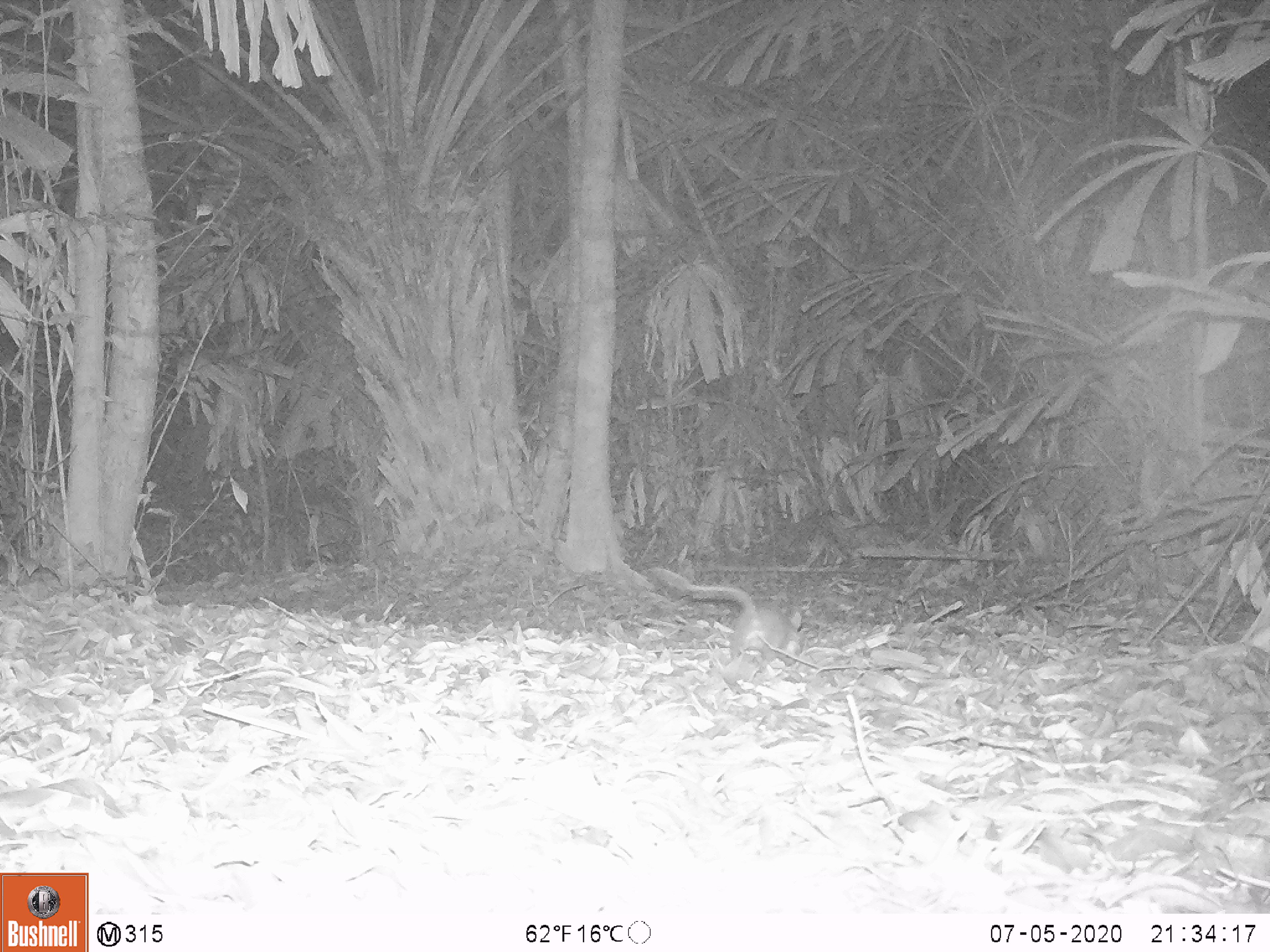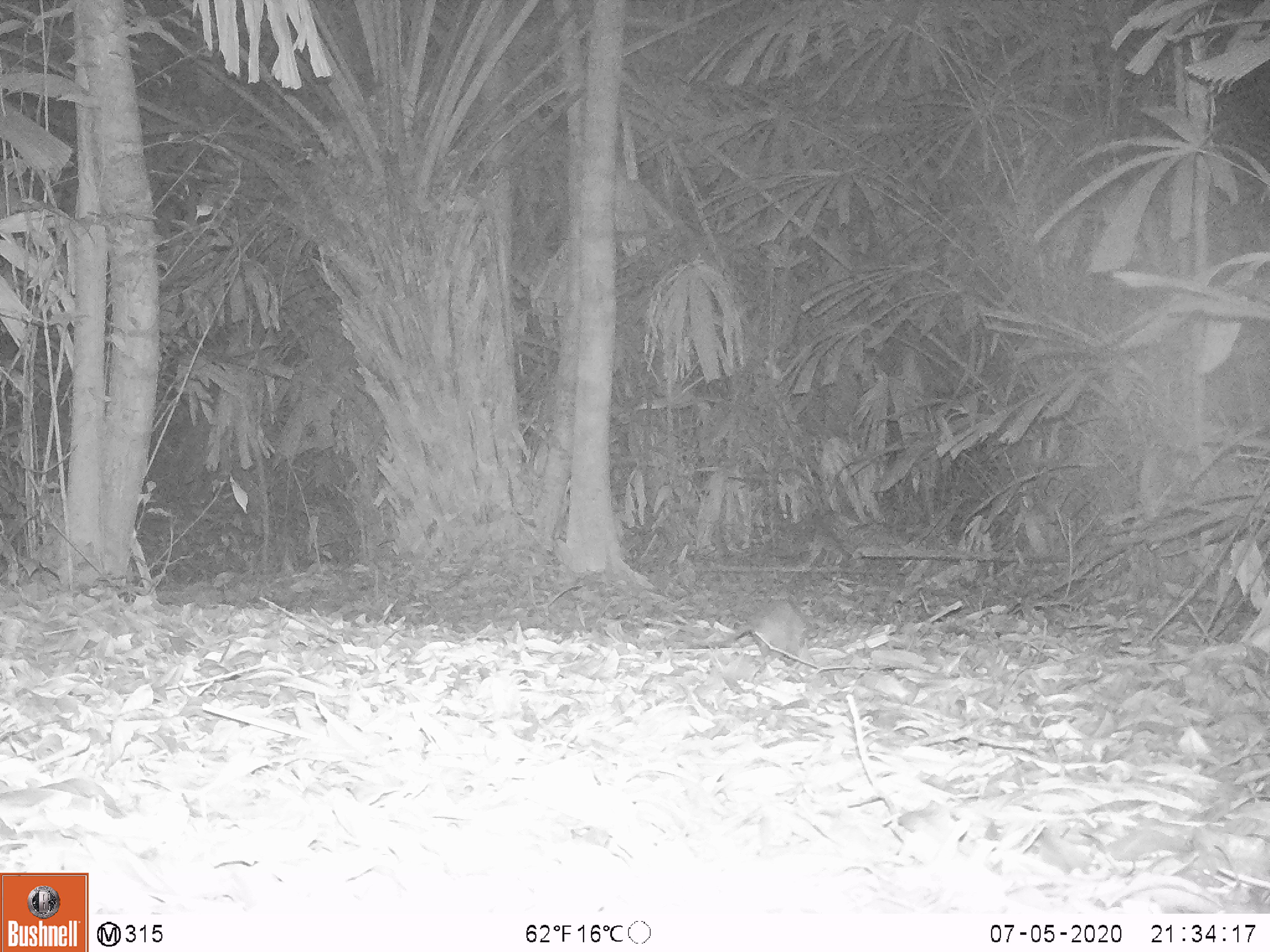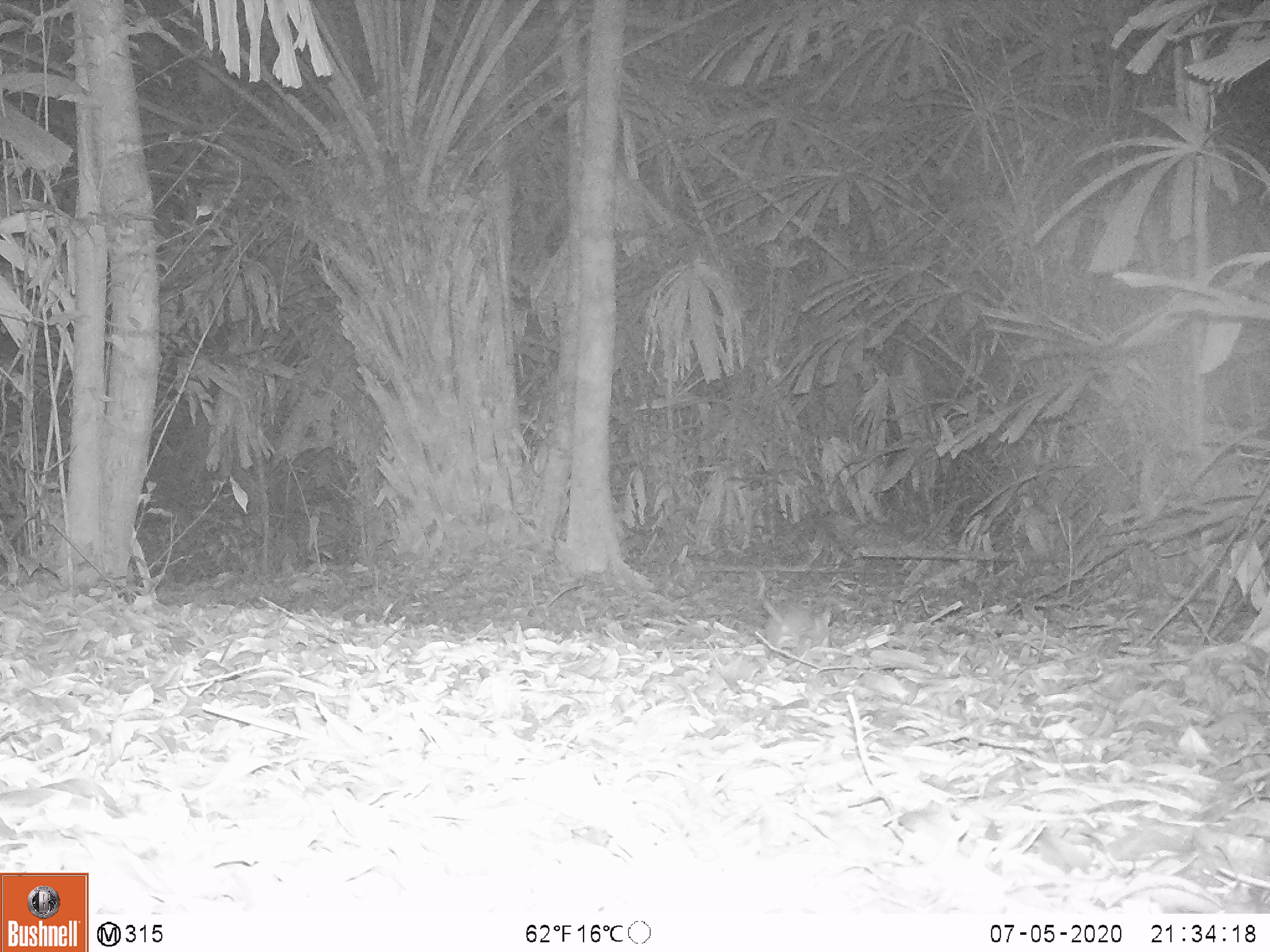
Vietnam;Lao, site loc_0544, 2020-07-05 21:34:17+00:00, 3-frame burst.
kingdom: Animalia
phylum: Chordata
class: Mammalia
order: Rodentia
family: Muridae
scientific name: Muridae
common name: old-world mice and rats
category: unidentified murid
Unidentified murid (old-world mice and rats) (Muridae). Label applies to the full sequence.